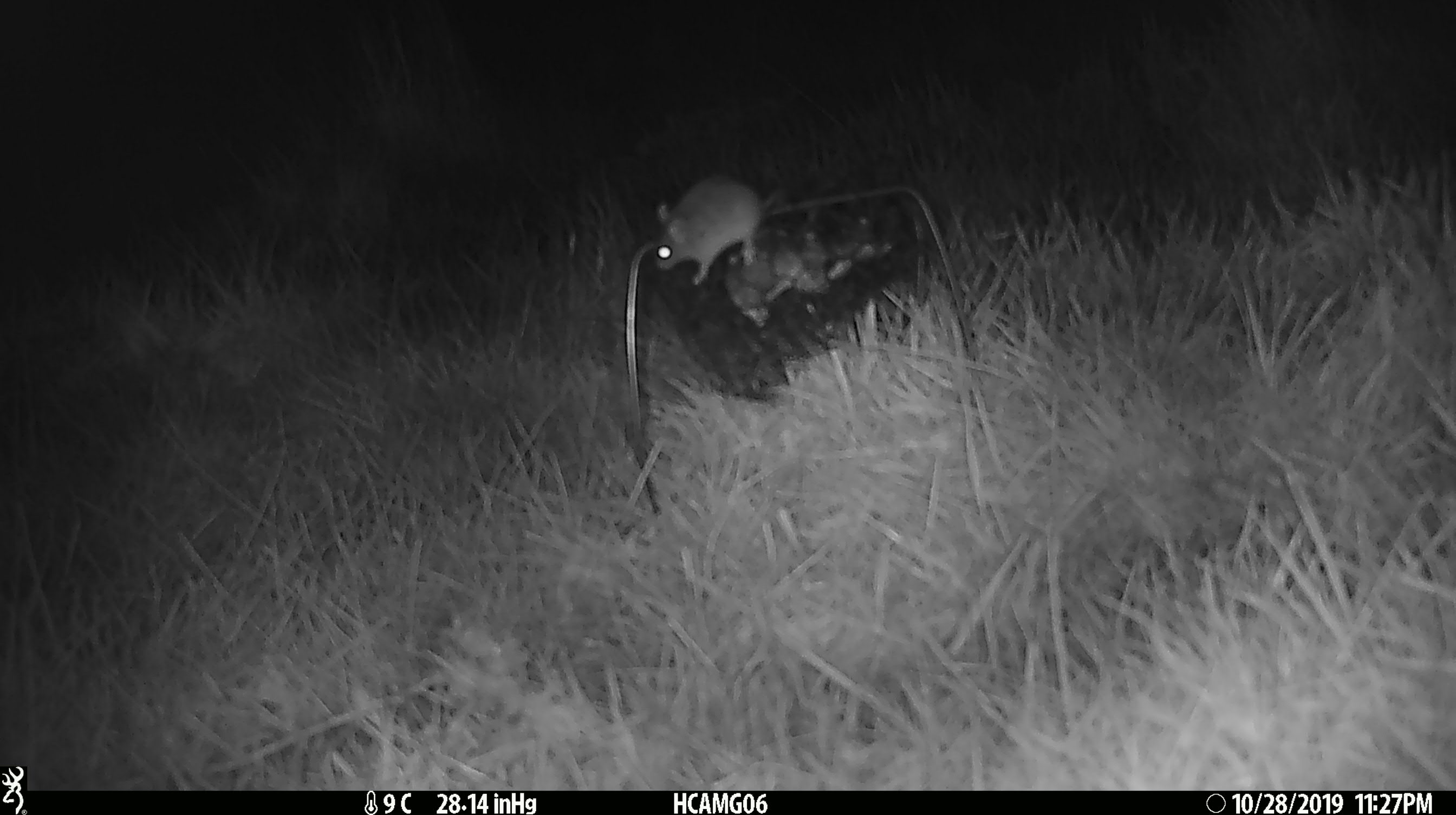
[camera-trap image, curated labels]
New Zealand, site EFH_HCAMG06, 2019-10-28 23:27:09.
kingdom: Animalia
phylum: Chordata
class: Mammalia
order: Rodentia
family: Muridae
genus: Mus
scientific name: Mus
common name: mouse